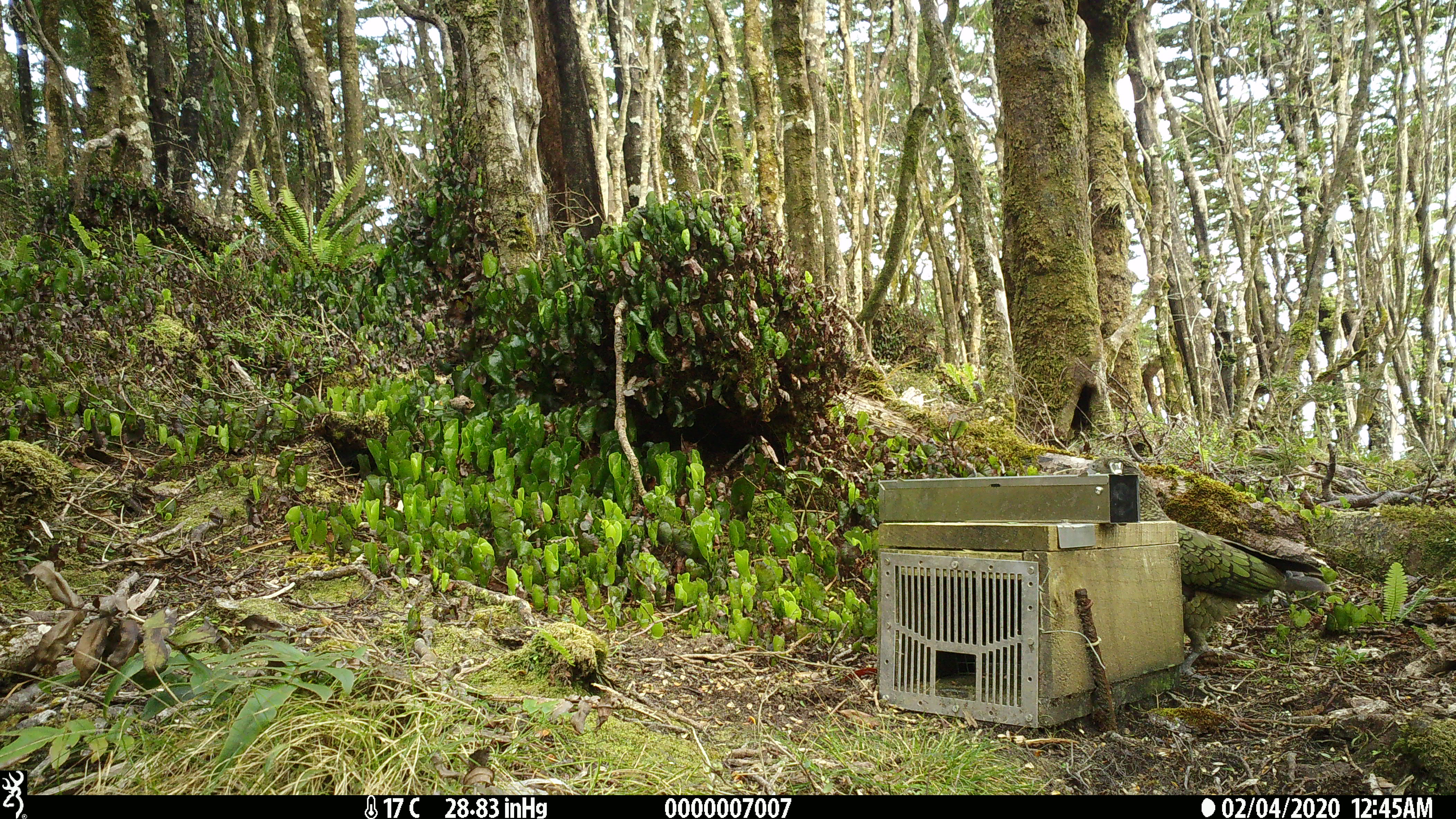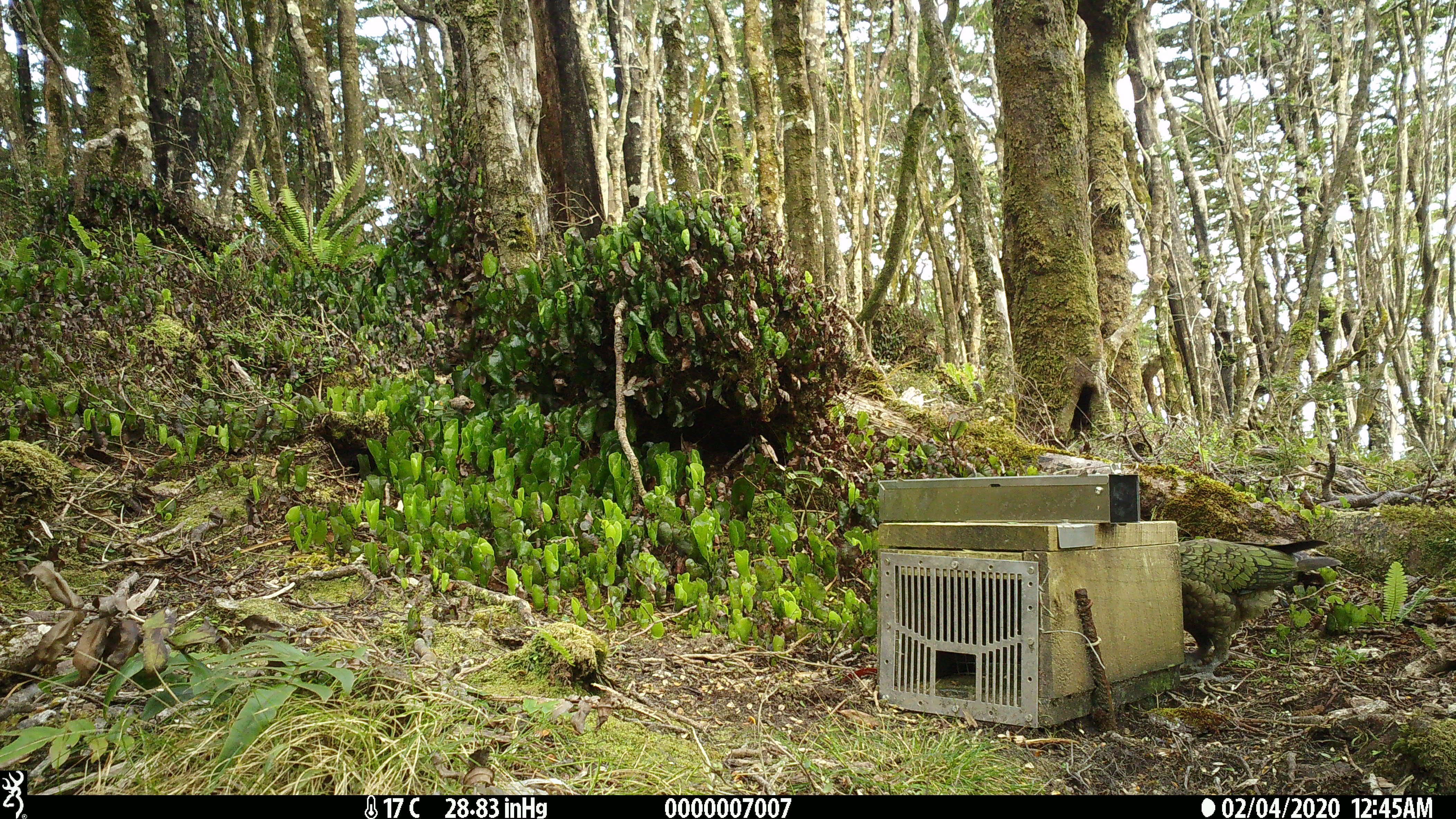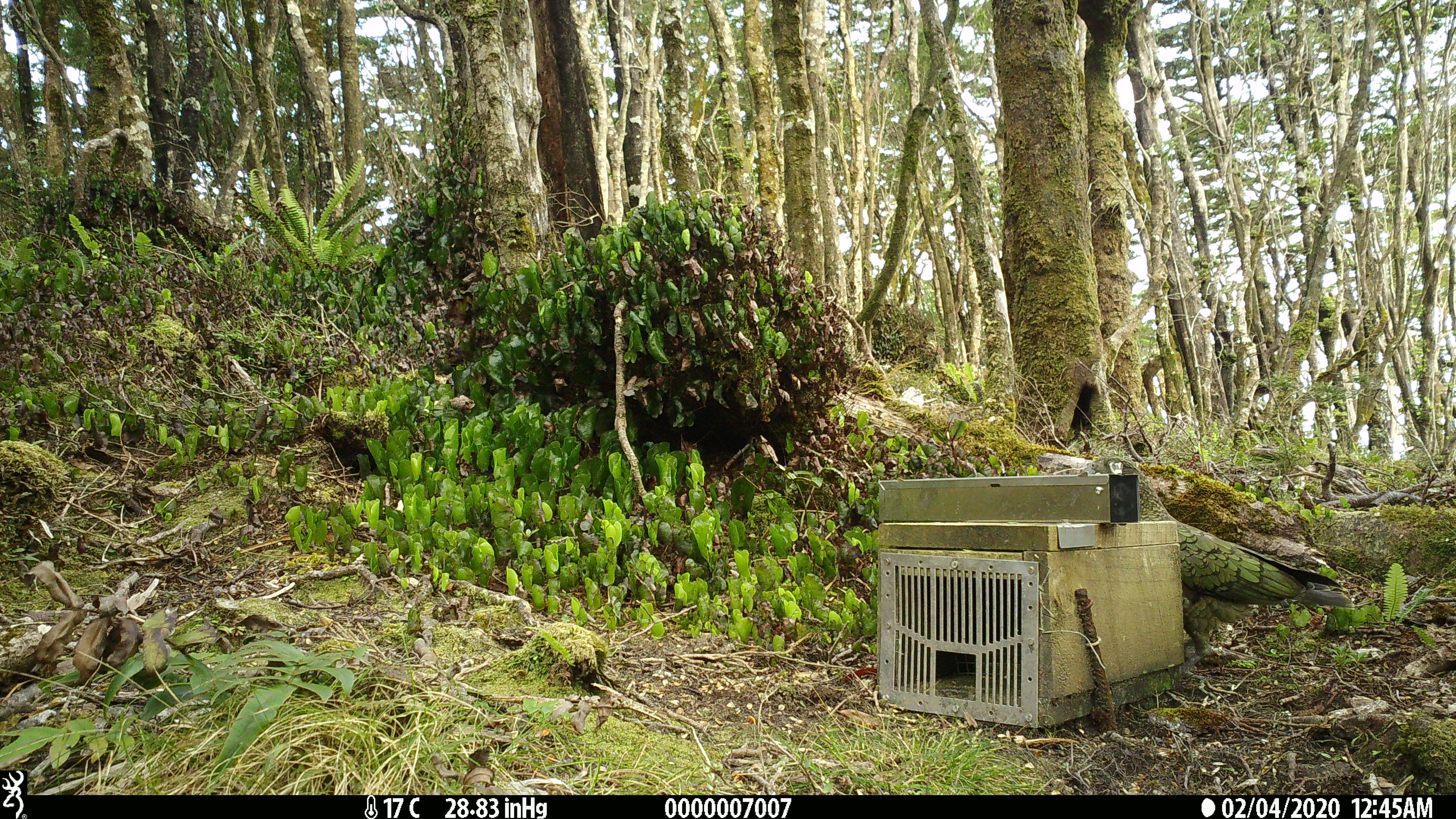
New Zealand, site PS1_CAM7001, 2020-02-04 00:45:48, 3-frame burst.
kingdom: Animalia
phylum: Chordata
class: Aves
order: Psittaciformes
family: Strigopidae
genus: Nestor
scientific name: Nestor notabilis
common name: kea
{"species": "kea (Nestor notabilis)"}